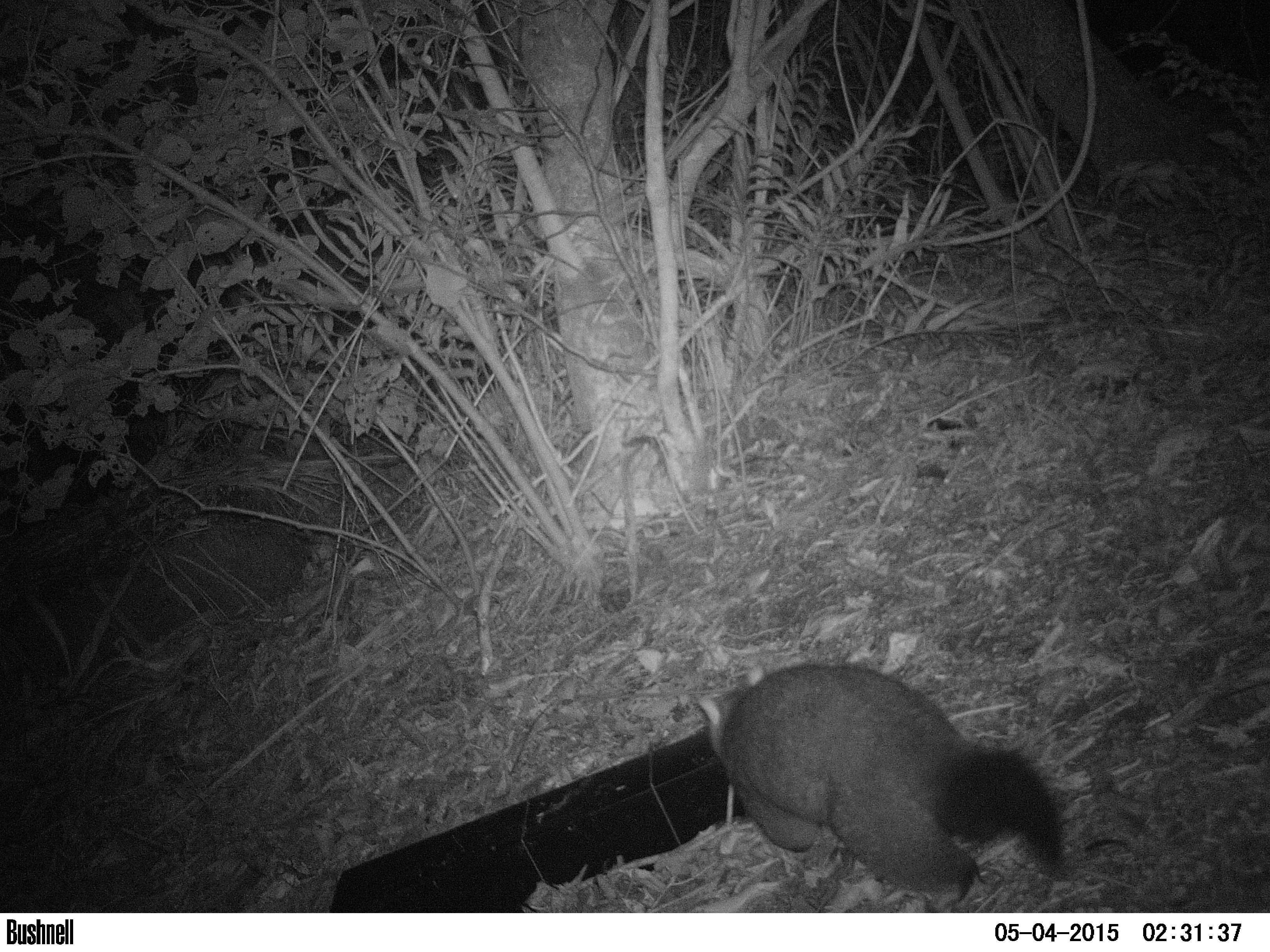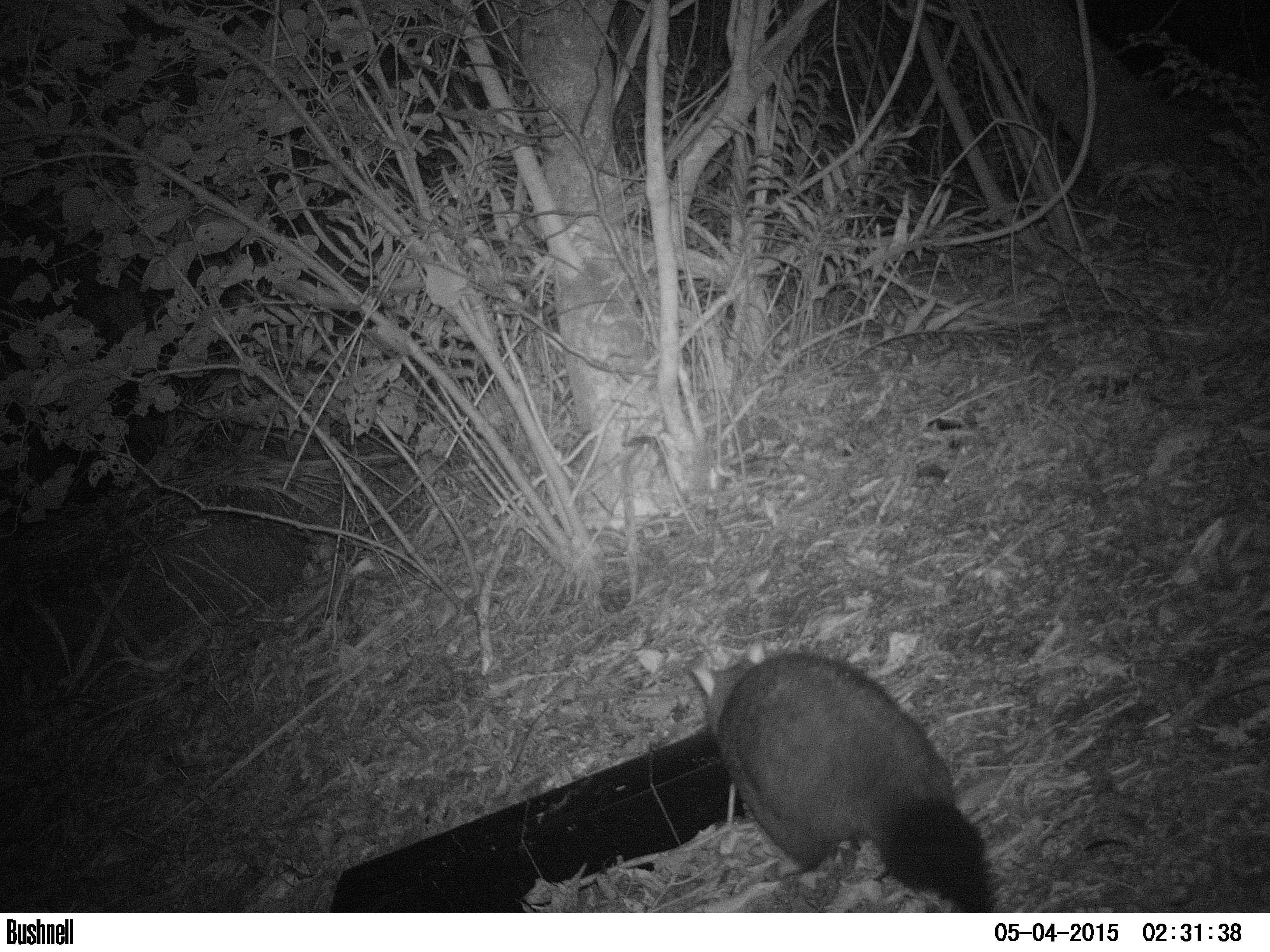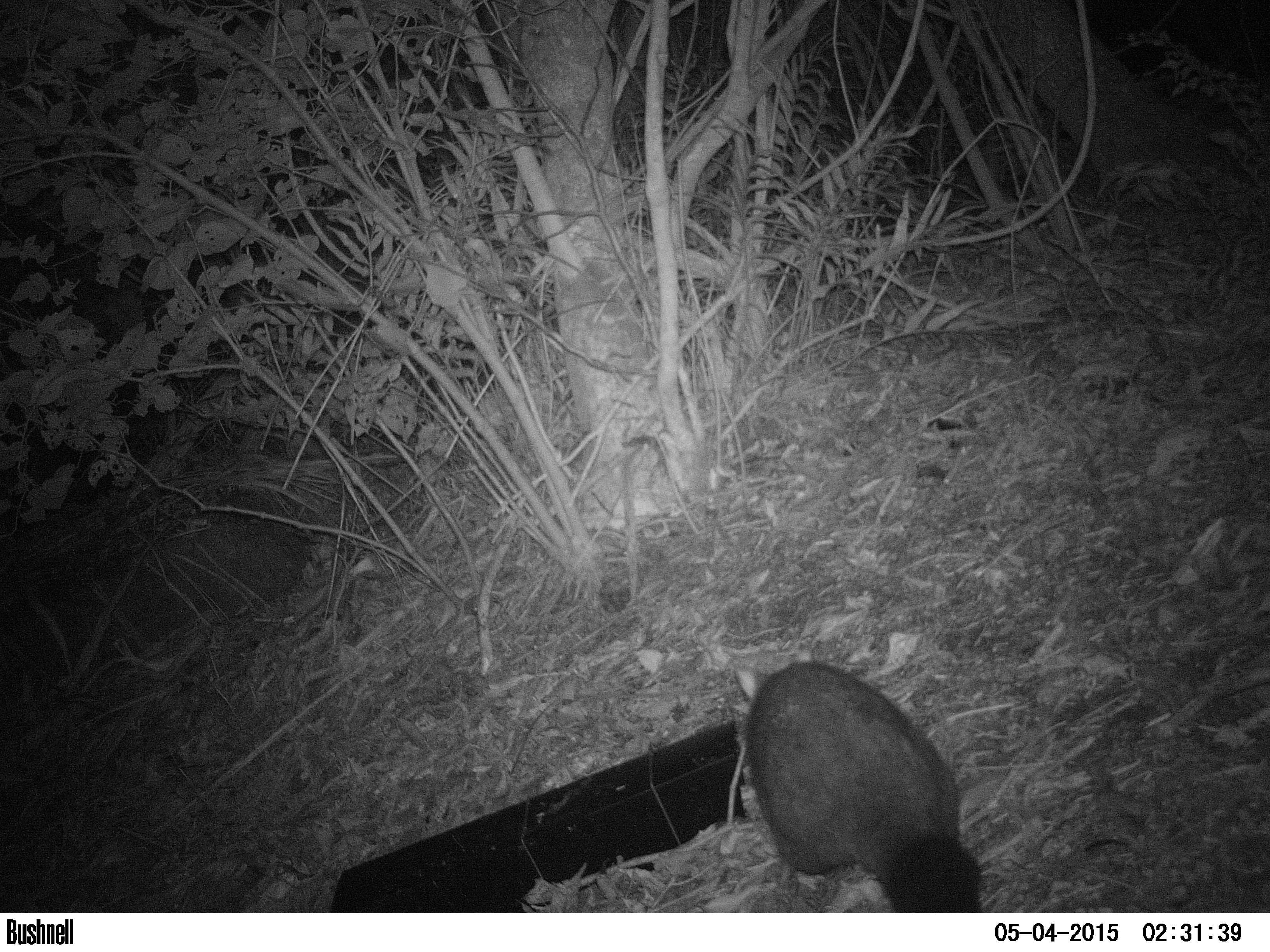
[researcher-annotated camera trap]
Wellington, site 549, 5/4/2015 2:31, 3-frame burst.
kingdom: Animalia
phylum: Chordata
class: Mammalia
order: Didelphimorphia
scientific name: Didelphimorphia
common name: possum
Possum (Didelphimorphia).